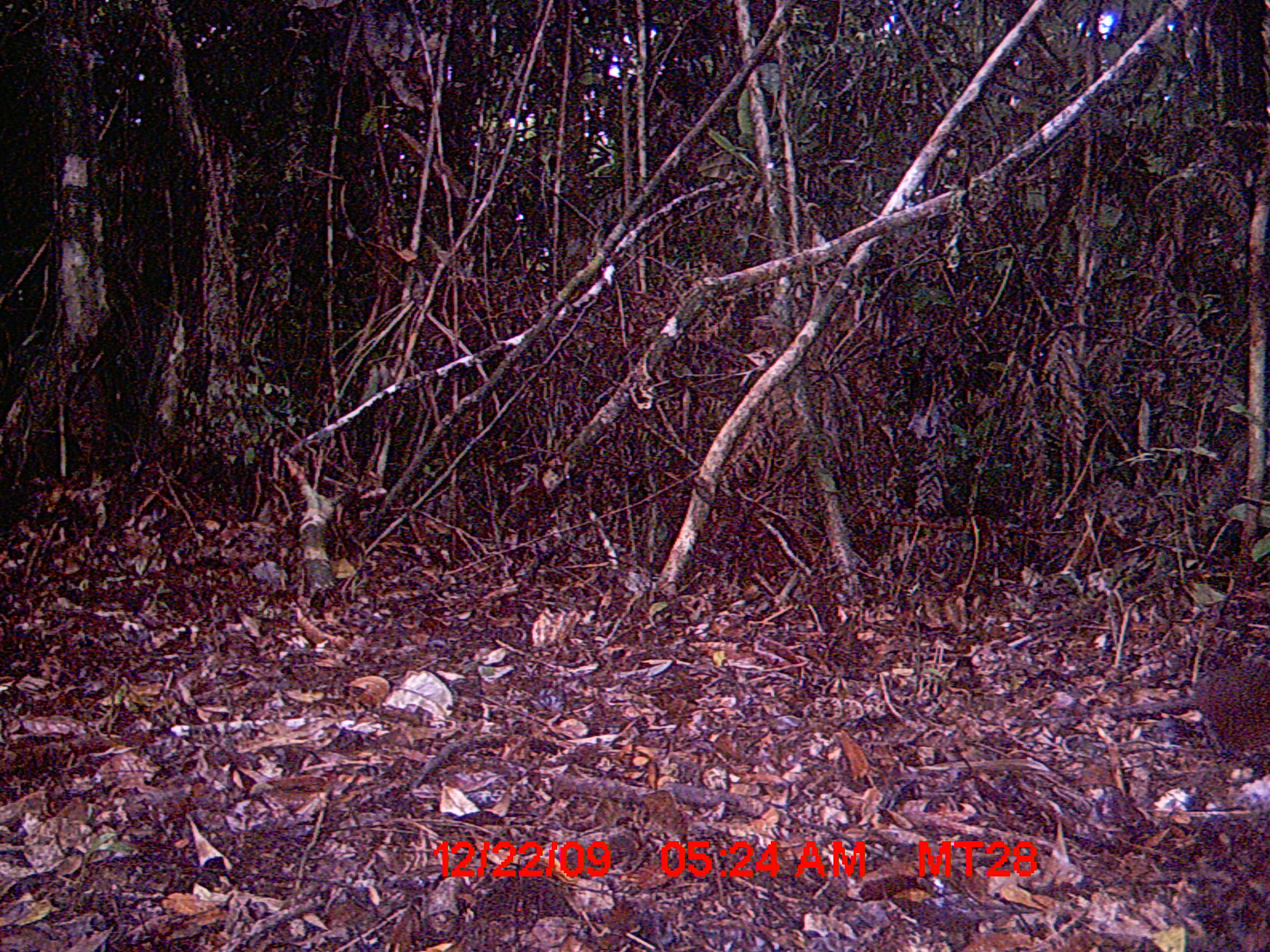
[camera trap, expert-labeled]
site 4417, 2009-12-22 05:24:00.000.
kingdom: Animalia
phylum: Chordata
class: Mammalia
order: Rodentia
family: Nesomyidae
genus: Hypogeomys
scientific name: Hypogeomys antimena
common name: malagasy giant rat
Hypogeomys antimena (malagasy giant rat), count 1.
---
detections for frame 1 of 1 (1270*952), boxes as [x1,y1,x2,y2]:
hypogeomys antimena: [1096,624,1270,771]